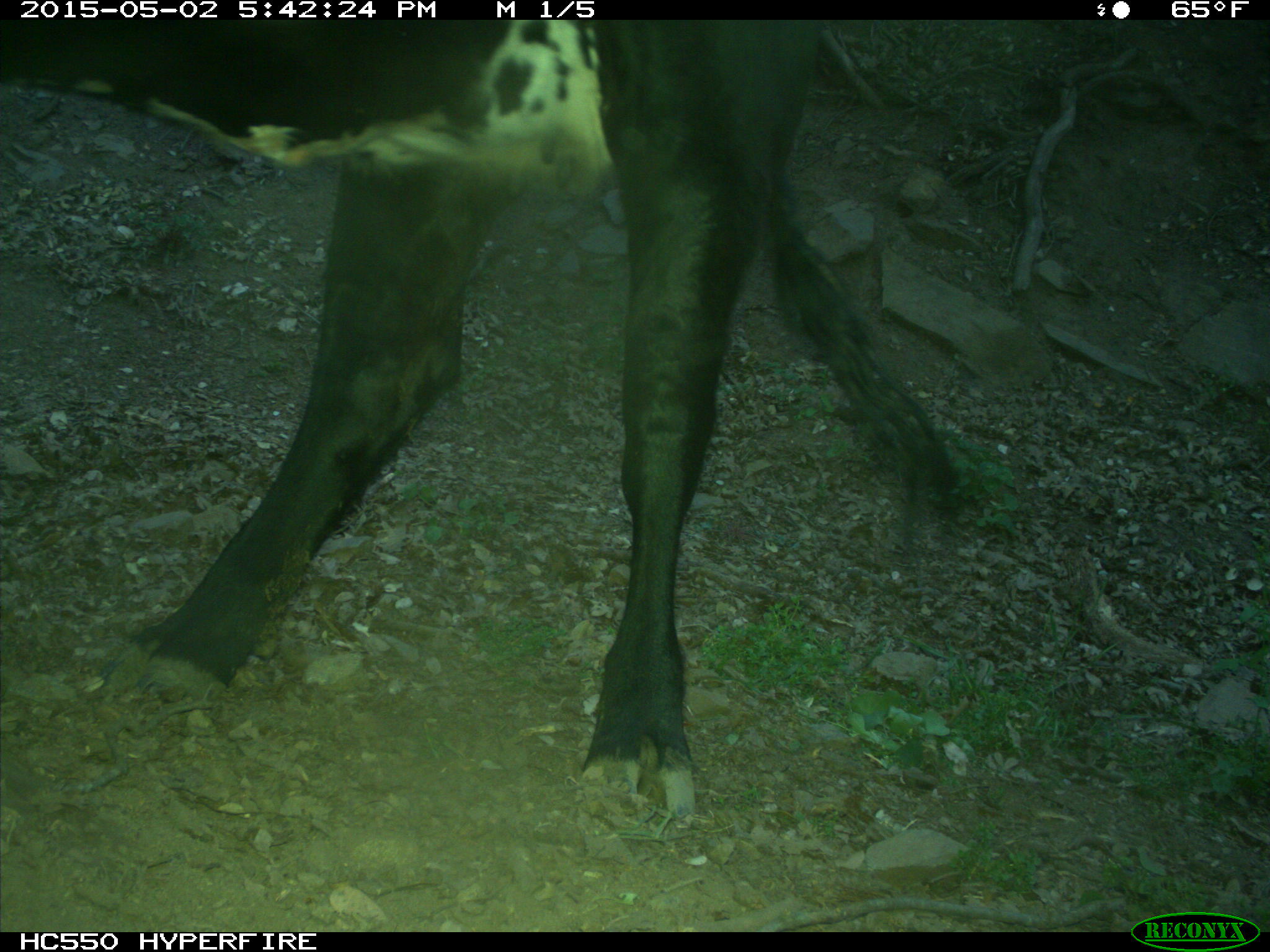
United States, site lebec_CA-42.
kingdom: Animalia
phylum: Chordata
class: Mammalia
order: Artiodactyla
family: Bovidae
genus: Bos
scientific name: Bos taurus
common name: domestic cow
Bos taurus (domestic cow).